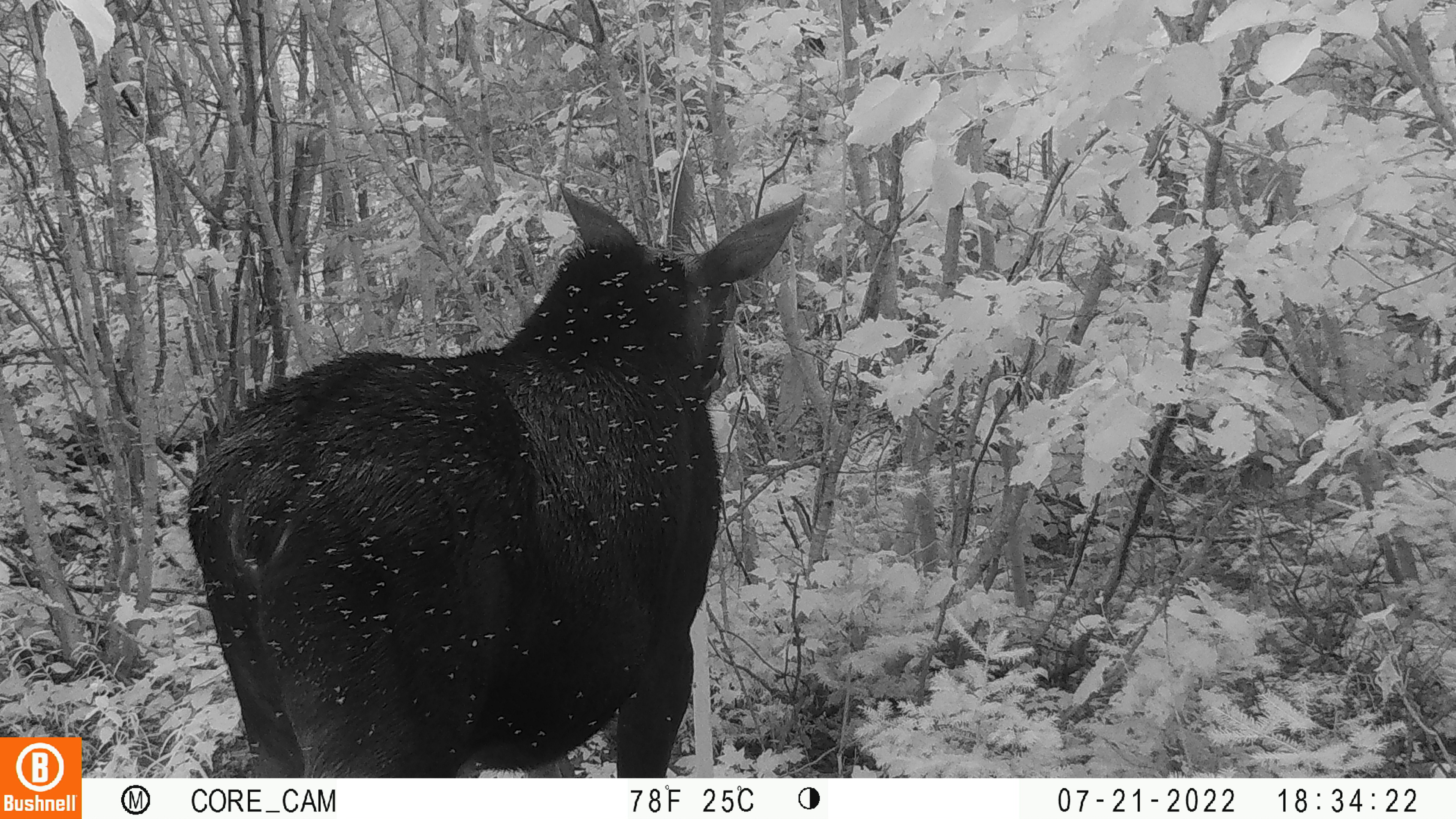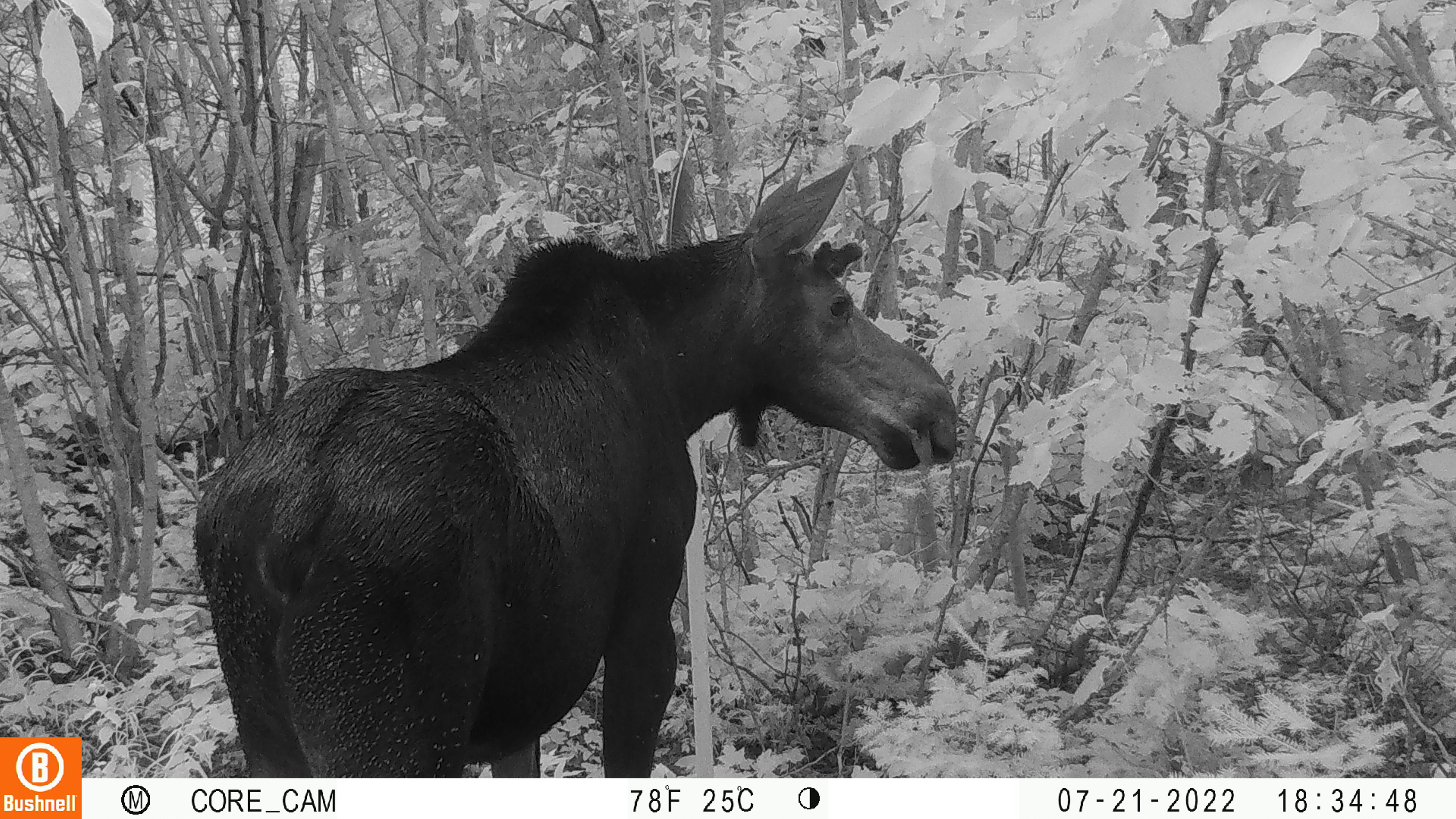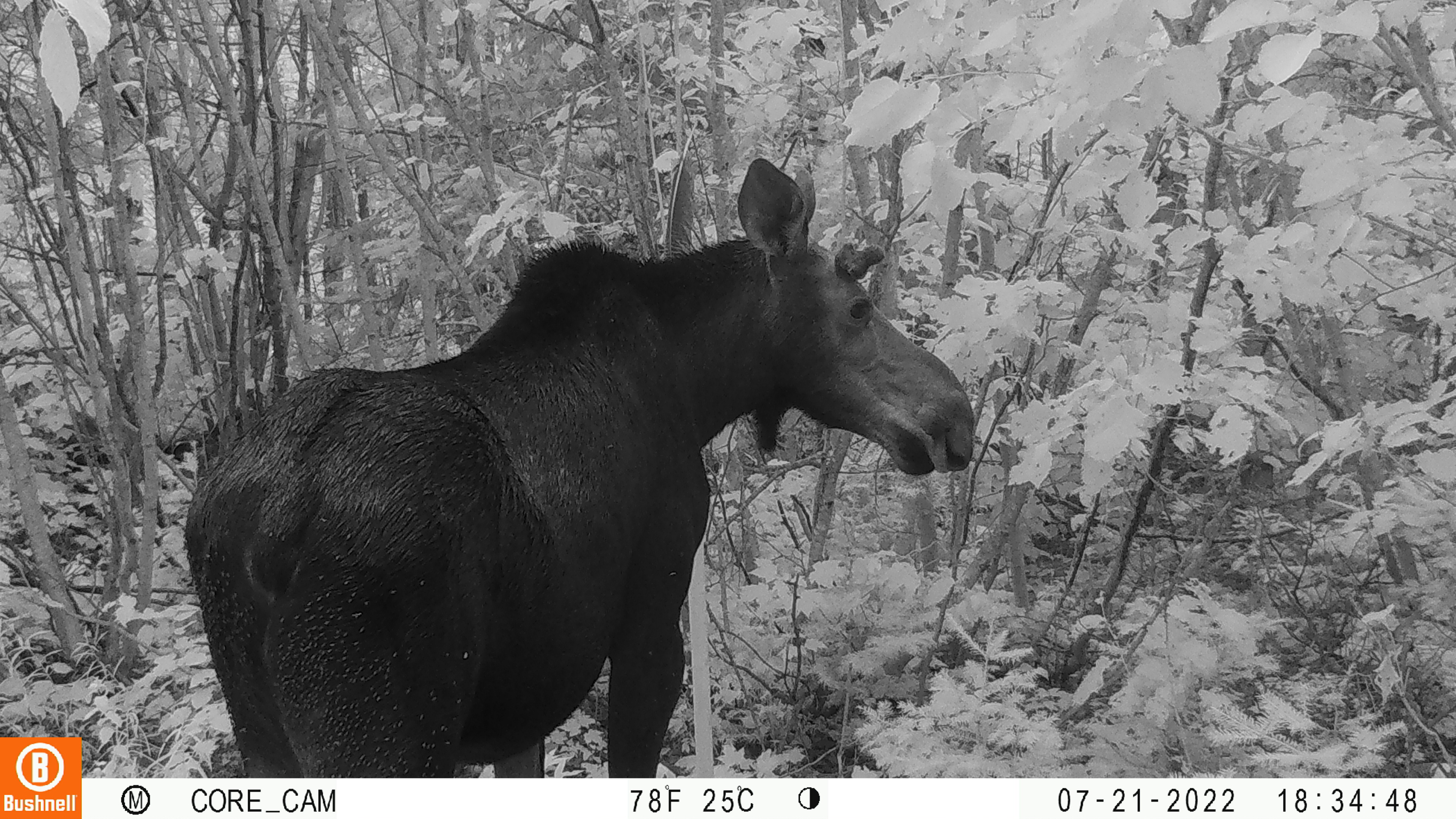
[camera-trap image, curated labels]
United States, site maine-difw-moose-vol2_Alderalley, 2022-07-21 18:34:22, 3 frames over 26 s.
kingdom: Animalia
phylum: Chordata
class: Mammalia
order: Artiodactyla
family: Cervidae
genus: Alces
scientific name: Alces alces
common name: moose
Moose (Alces alces).